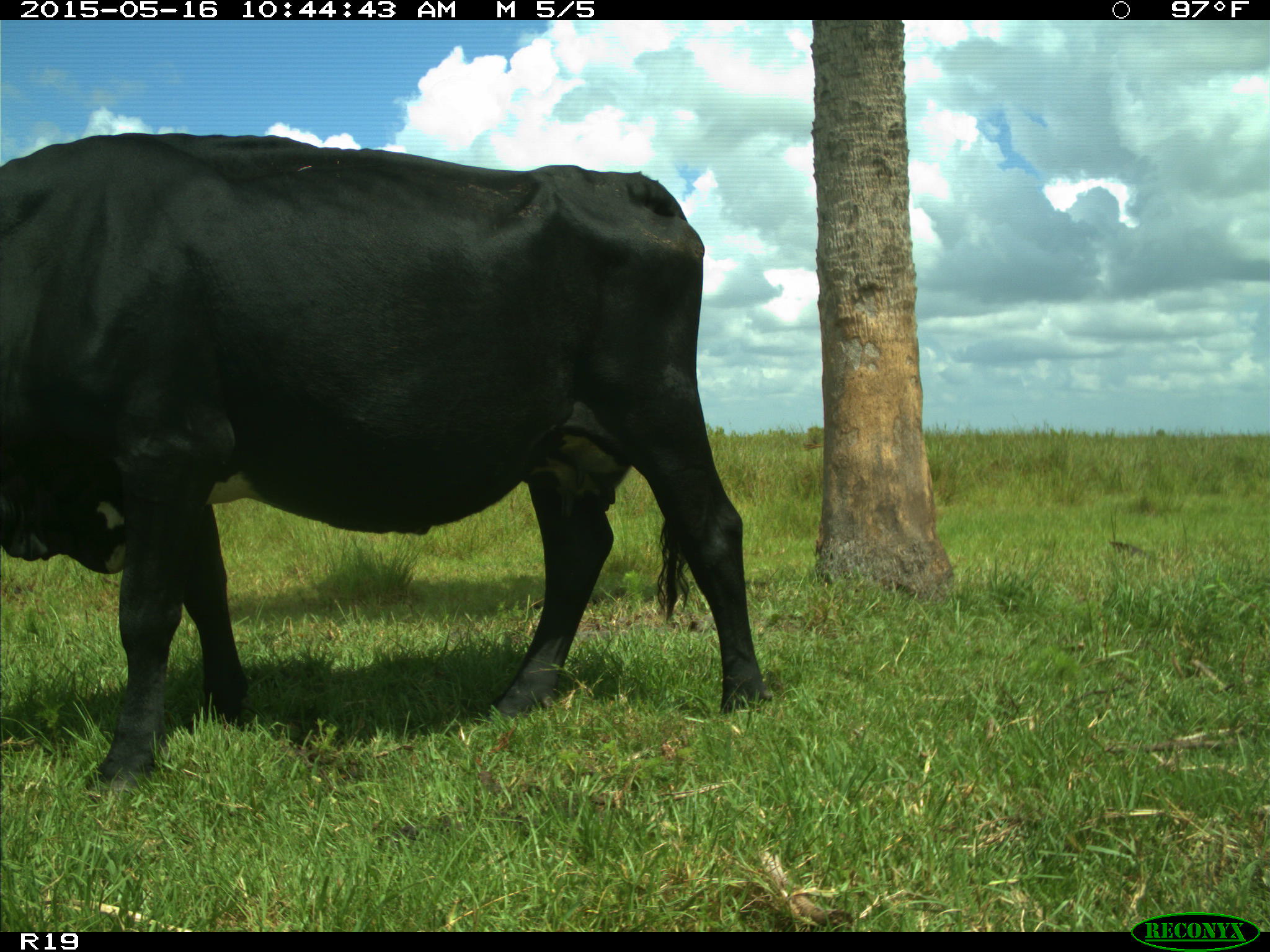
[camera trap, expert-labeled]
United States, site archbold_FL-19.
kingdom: Animalia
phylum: Chordata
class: Mammalia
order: Artiodactyla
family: Bovidae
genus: Bos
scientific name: Bos taurus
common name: domestic cow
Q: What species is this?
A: Bos taurus (domestic cow).